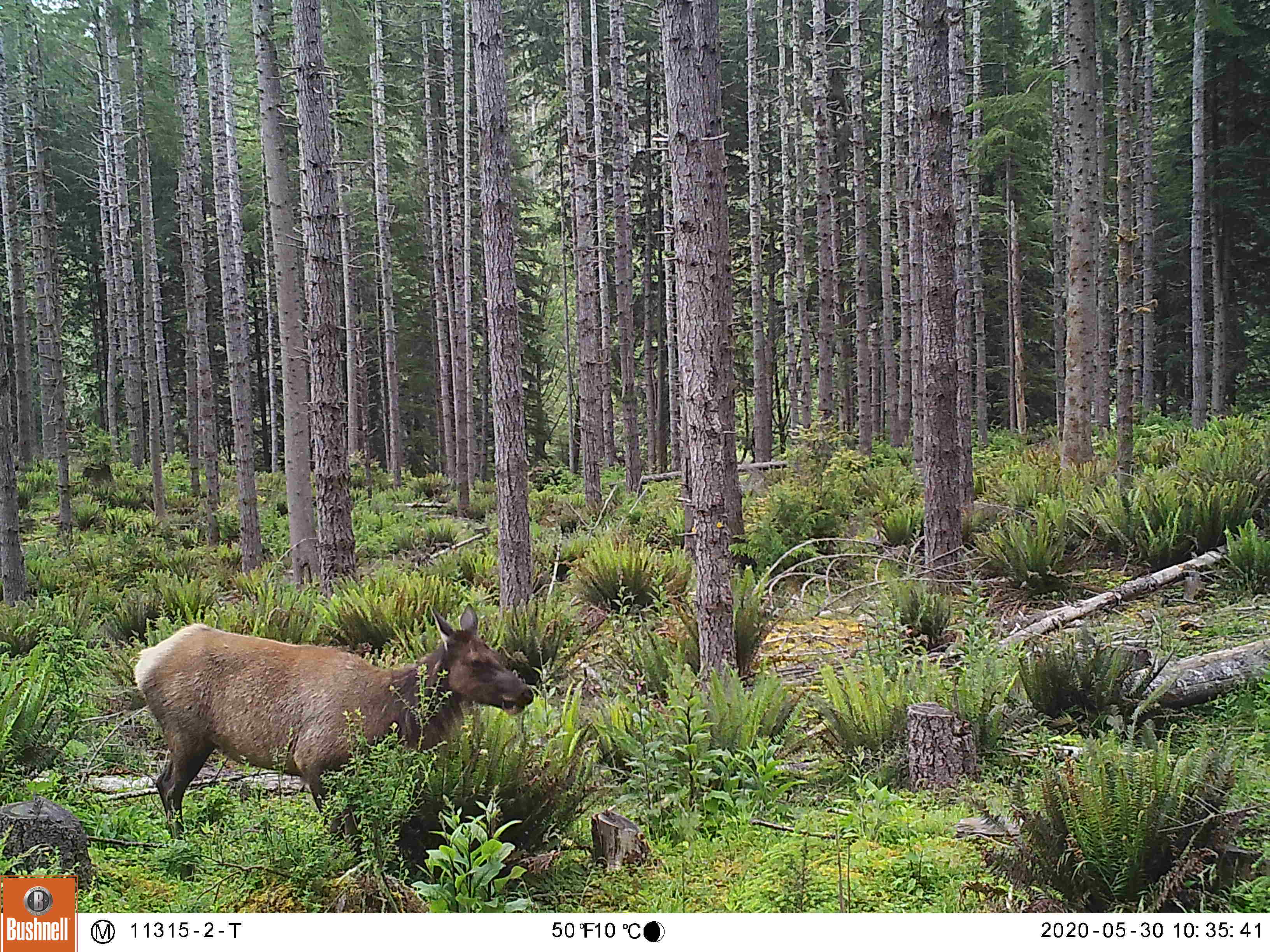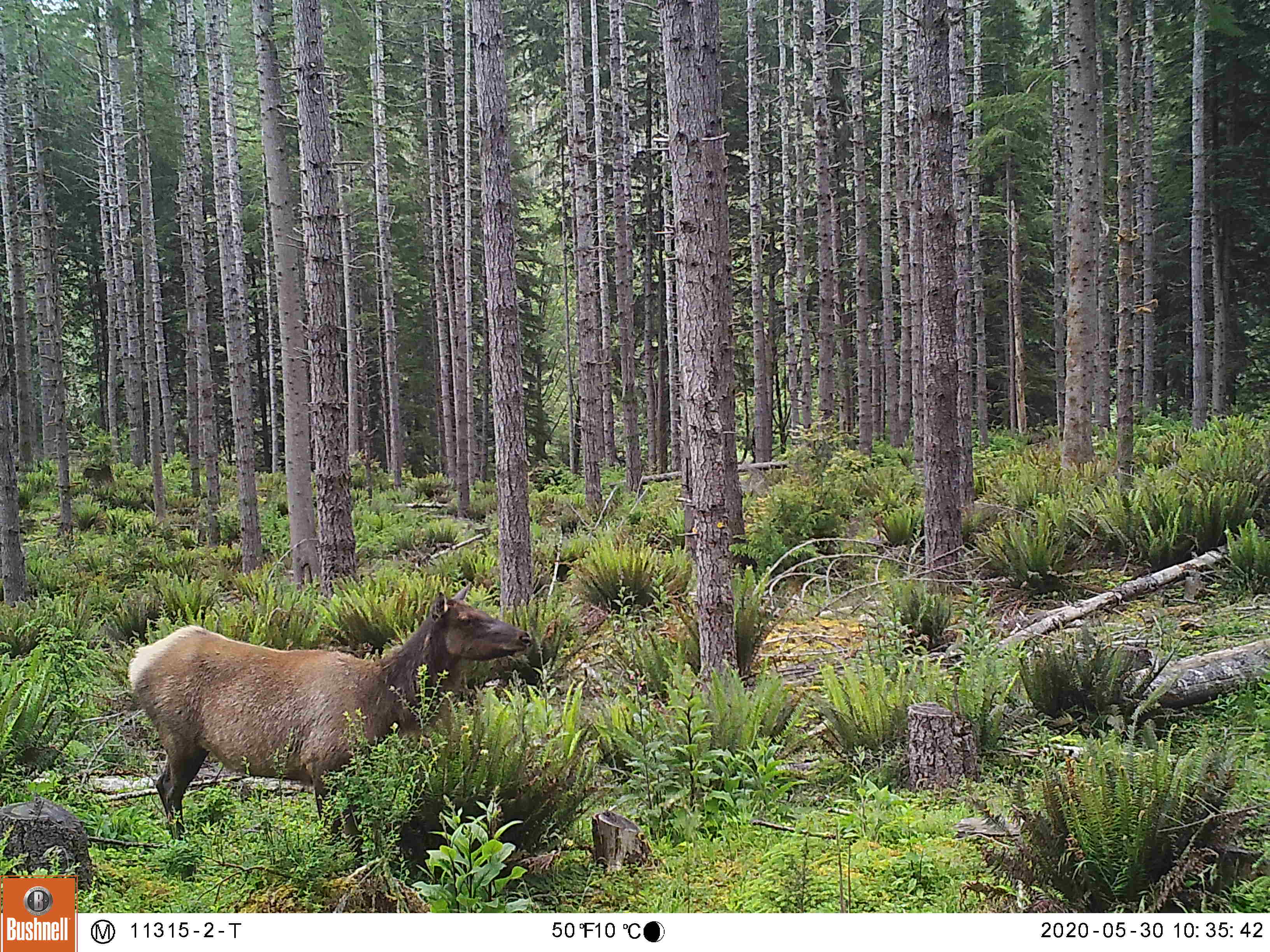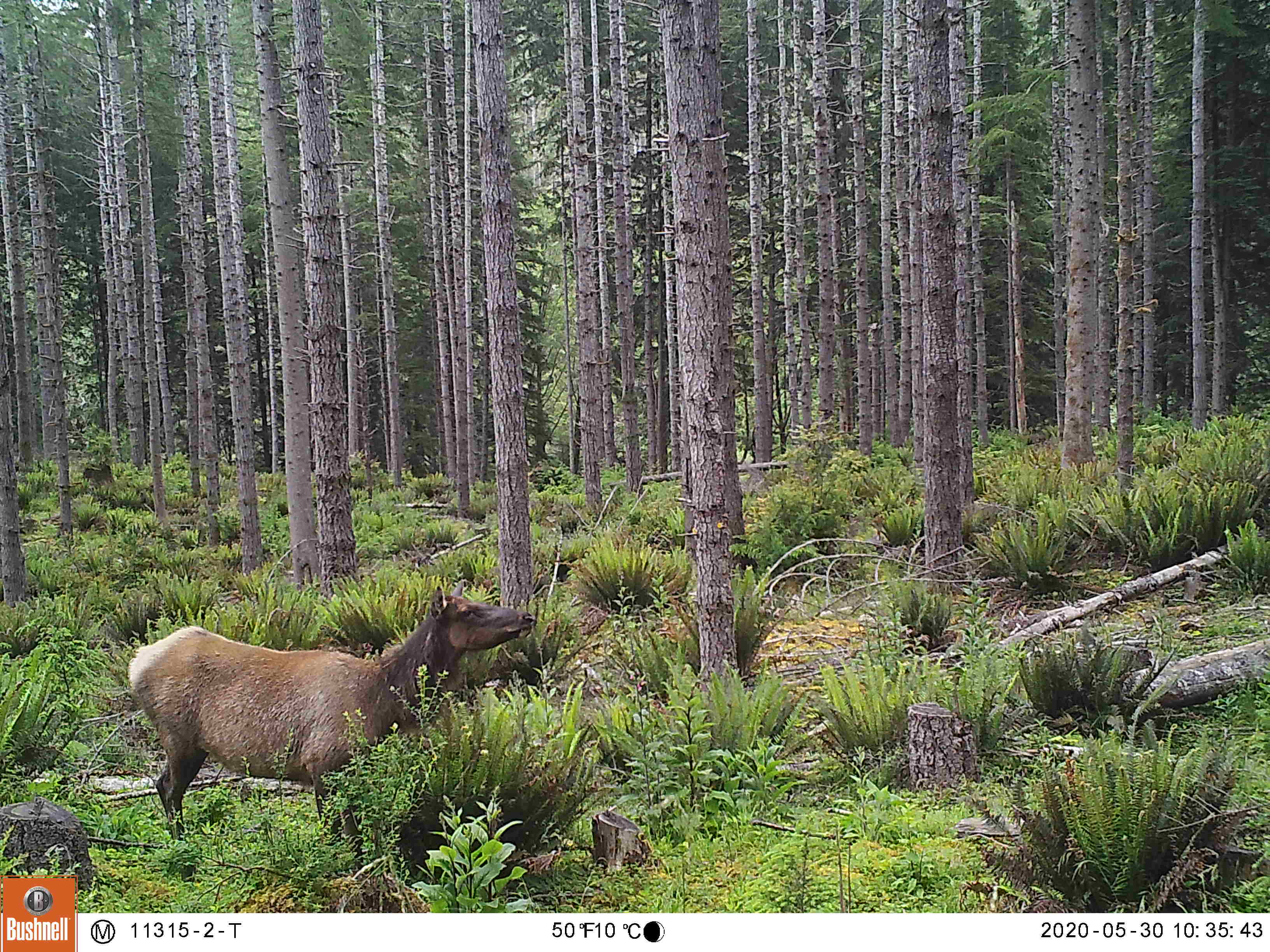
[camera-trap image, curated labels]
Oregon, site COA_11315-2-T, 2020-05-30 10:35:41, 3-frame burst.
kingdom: Animalia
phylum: Chordata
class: Mammalia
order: Artiodactyla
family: Cervidae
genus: Cervus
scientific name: Cervus canadensis roosevelti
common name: roosevelt elk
Roosevelt elk (Cervus canadensis roosevelti).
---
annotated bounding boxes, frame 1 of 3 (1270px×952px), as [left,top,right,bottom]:
roosevelt elk: [127,587,537,838]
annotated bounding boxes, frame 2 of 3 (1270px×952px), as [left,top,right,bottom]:
roosevelt elk: [120,580,534,842]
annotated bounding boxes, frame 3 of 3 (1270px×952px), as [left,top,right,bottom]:
roosevelt elk: [120,577,542,841]